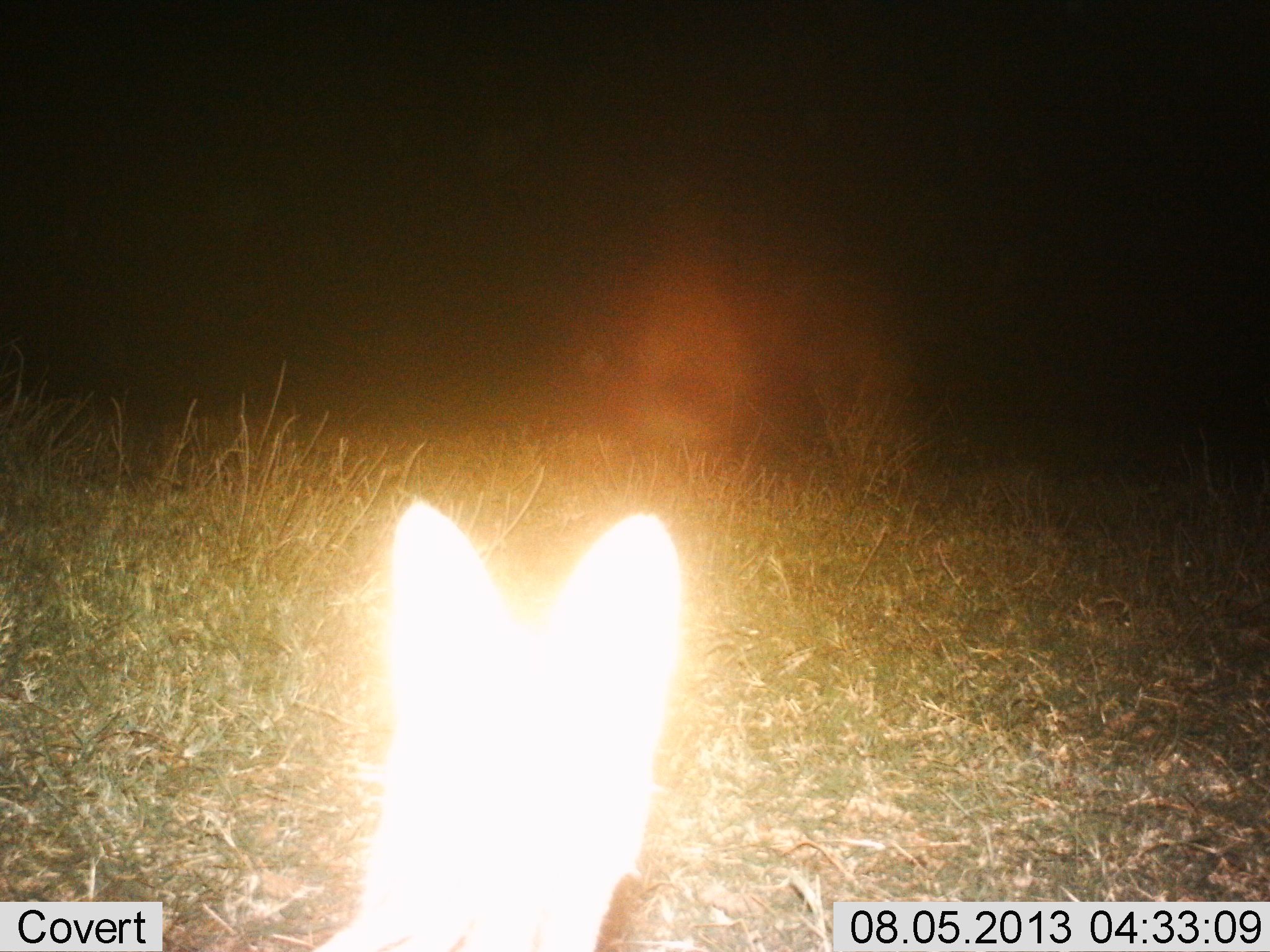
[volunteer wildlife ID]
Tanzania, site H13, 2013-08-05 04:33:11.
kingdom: Animalia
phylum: Chordata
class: Mammalia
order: Carnivora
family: Felidae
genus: Leptailurus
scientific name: Leptailurus serval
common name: serval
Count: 1.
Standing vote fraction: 93%.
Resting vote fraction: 7%.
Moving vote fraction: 0%.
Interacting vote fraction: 0%.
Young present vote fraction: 0%.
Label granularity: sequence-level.